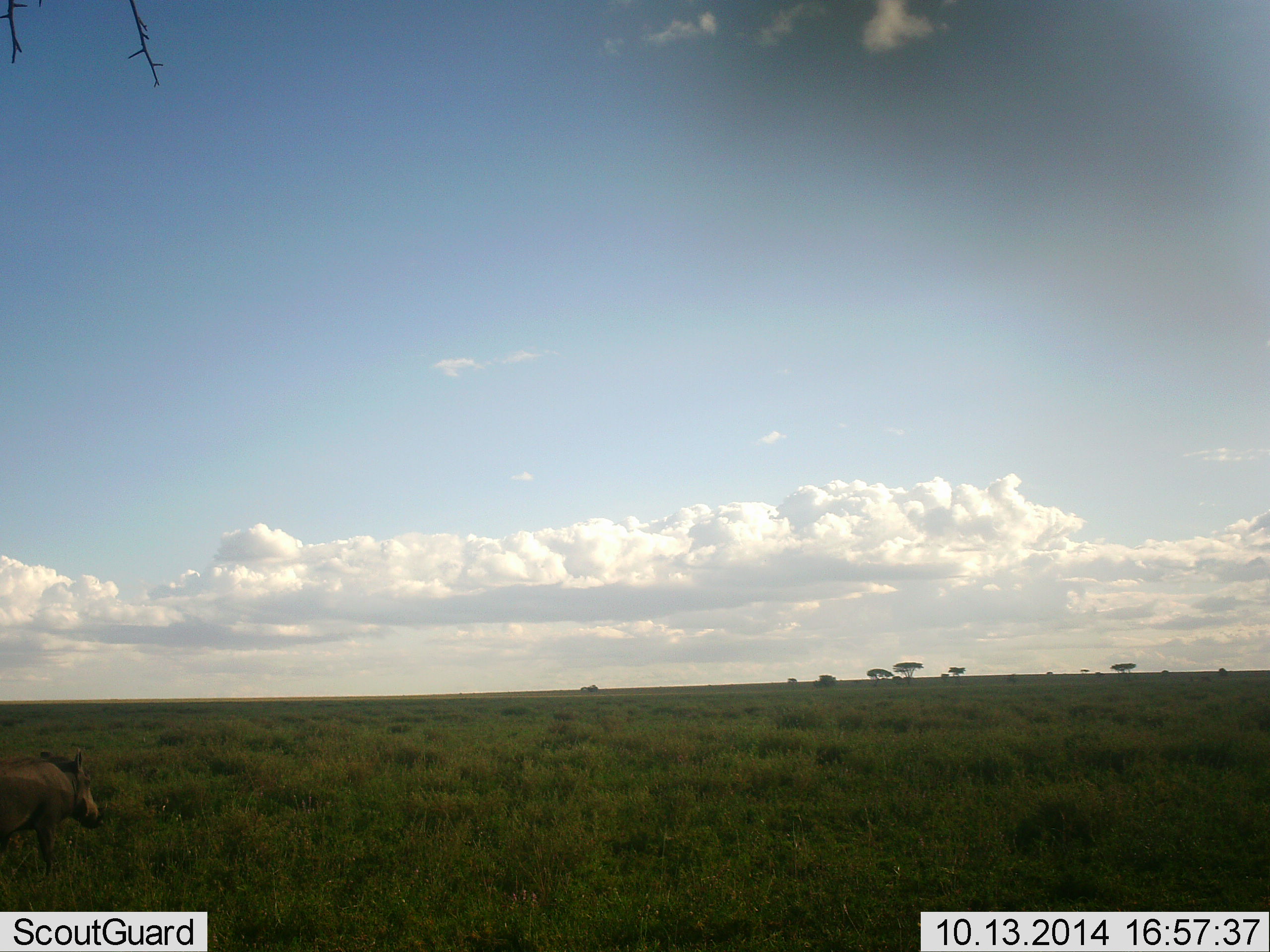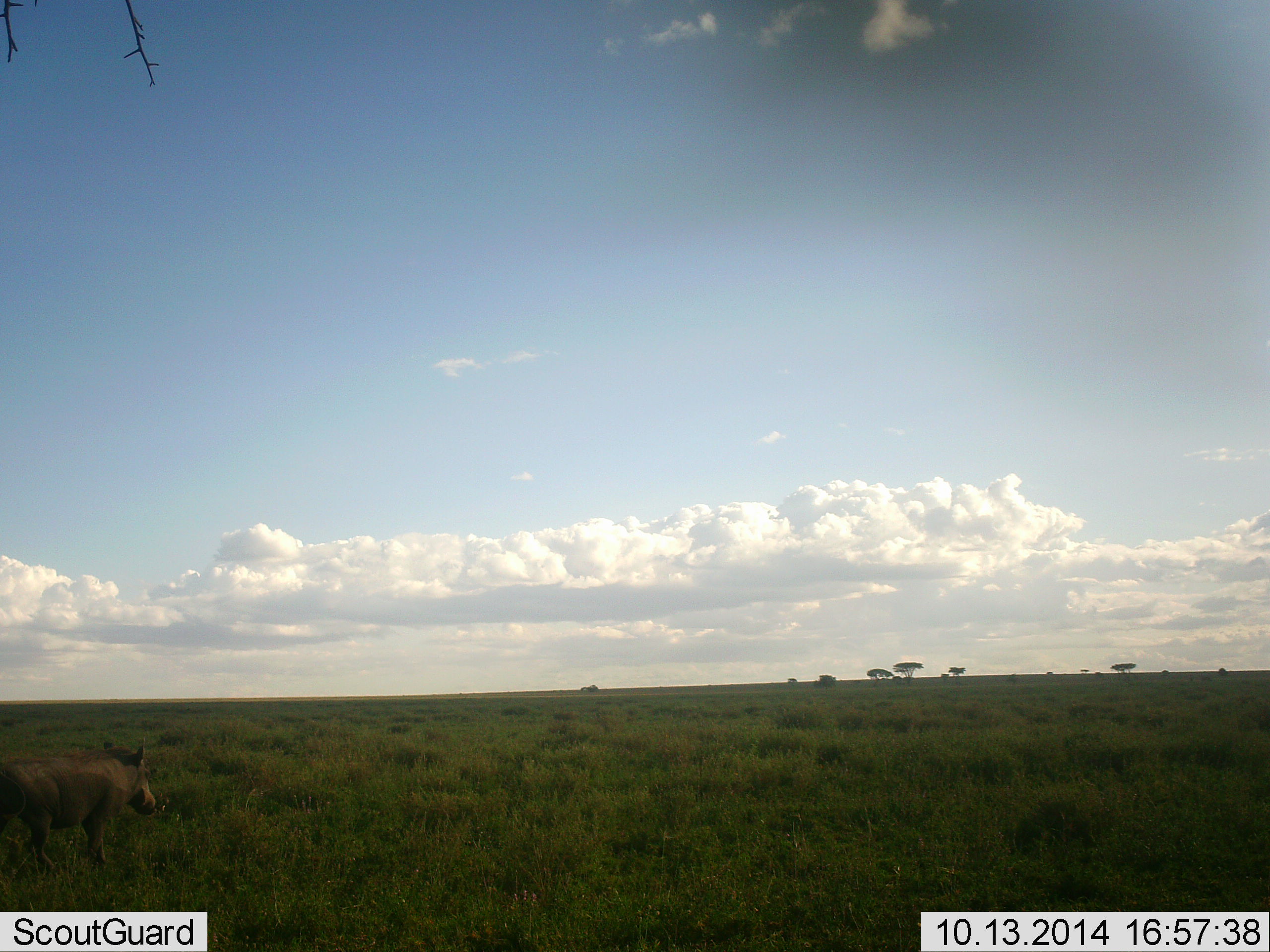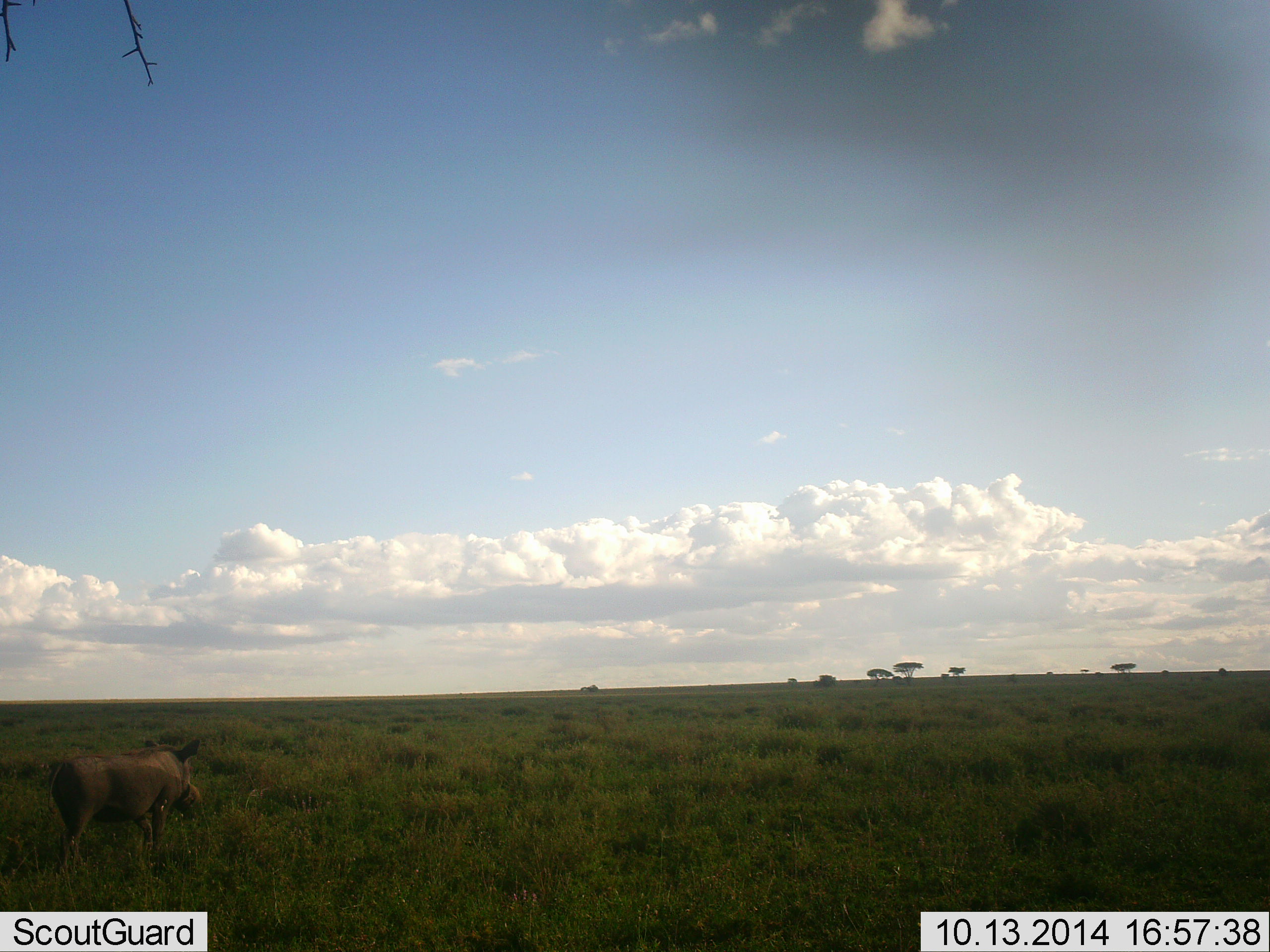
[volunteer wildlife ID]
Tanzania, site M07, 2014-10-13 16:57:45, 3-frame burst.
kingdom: Animalia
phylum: Chordata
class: Mammalia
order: Artiodactyla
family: Suidae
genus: Phacochoerus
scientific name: Phacochoerus africanus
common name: warthog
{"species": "warthog (Phacochoerus africanus)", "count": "1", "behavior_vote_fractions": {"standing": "10%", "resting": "0%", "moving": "100%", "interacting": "0%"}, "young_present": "0%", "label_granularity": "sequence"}